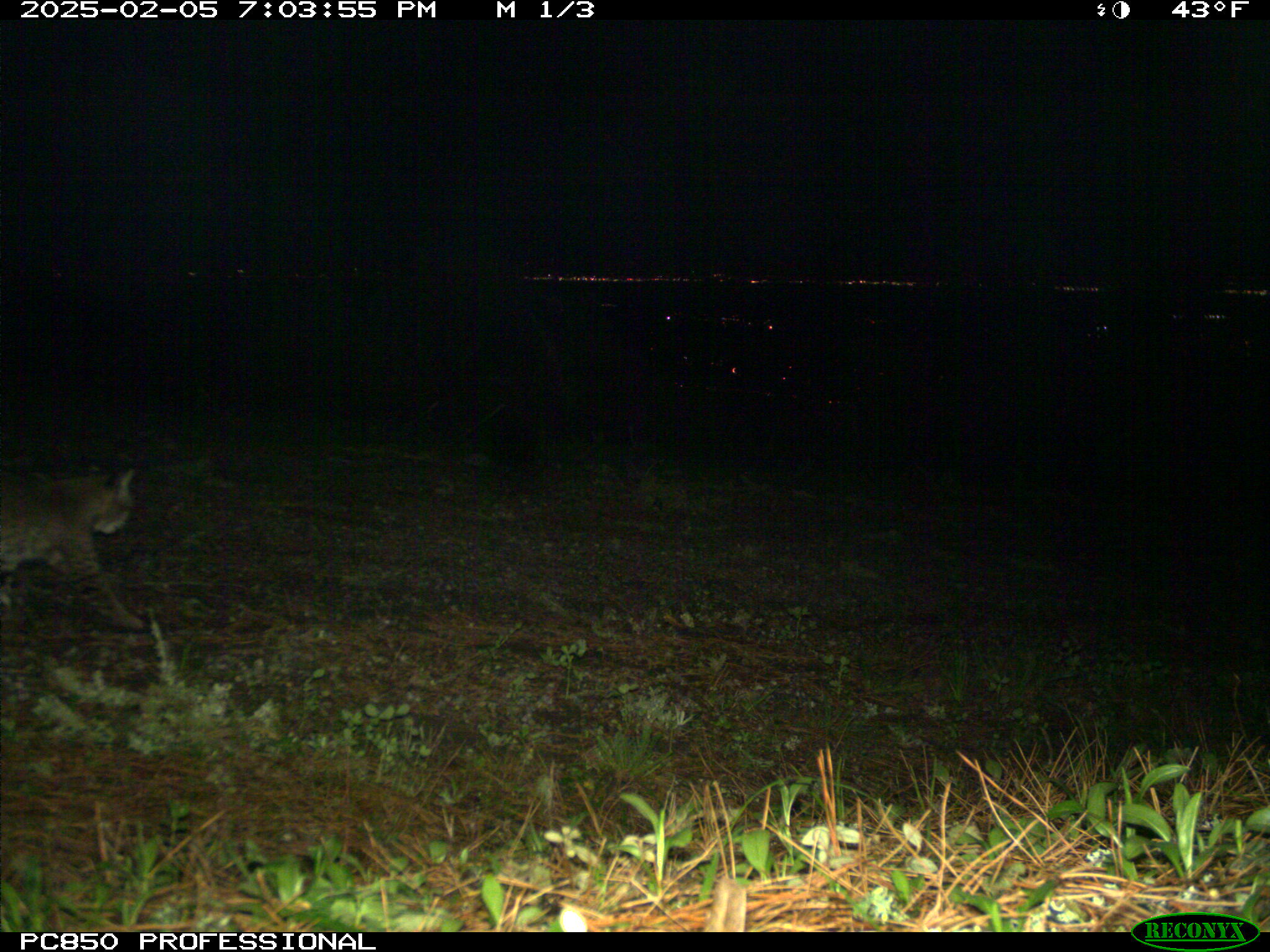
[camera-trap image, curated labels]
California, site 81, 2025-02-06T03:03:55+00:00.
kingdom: Animalia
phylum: Chordata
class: Mammalia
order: Carnivora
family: Felidae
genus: Lynx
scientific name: Lynx rufus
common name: bobcat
Bobcat (Lynx rufus).